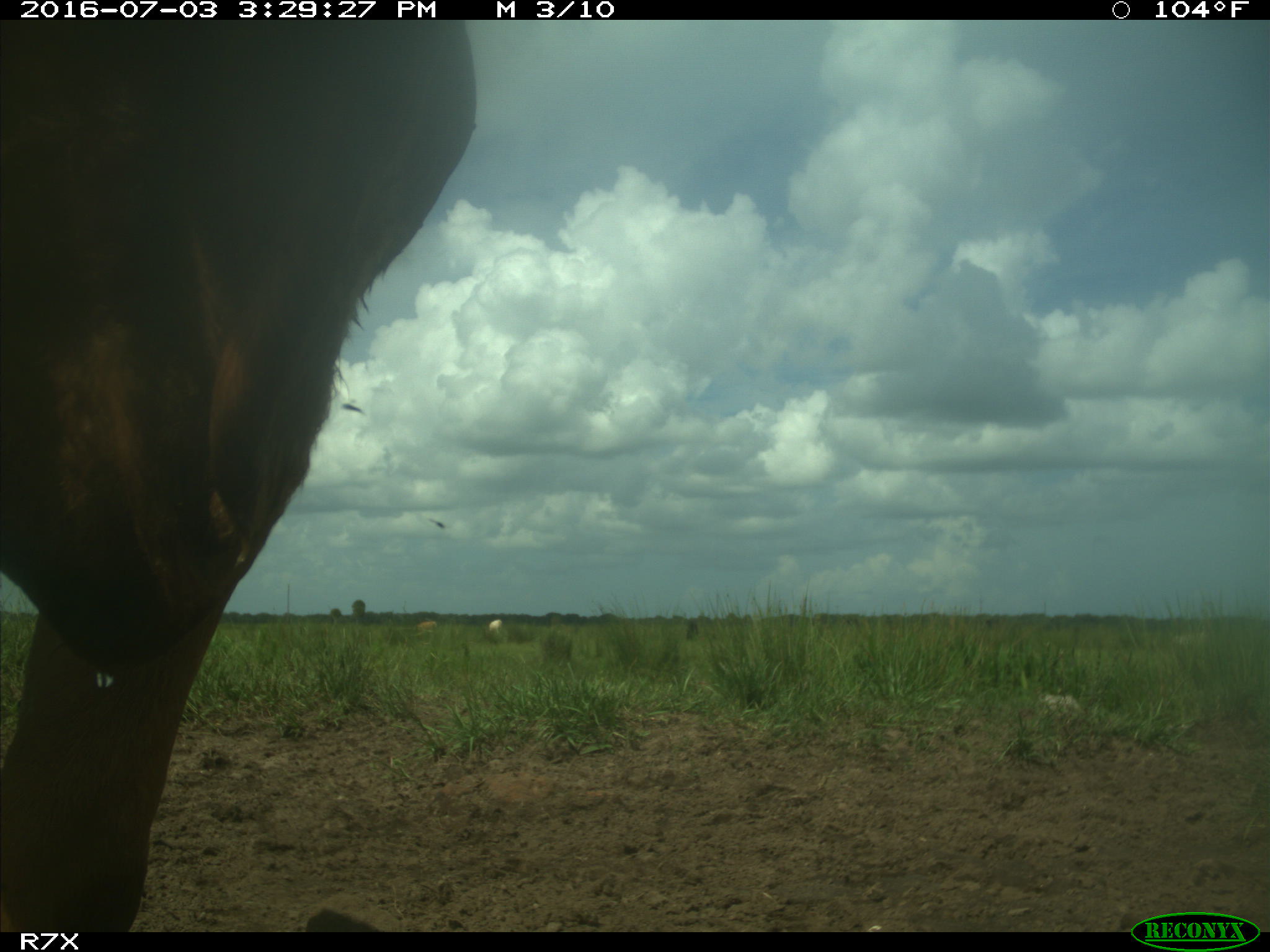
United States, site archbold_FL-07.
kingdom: Animalia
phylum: Chordata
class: Mammalia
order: Artiodactyla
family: Bovidae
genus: Bos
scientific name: Bos taurus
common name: domestic cow